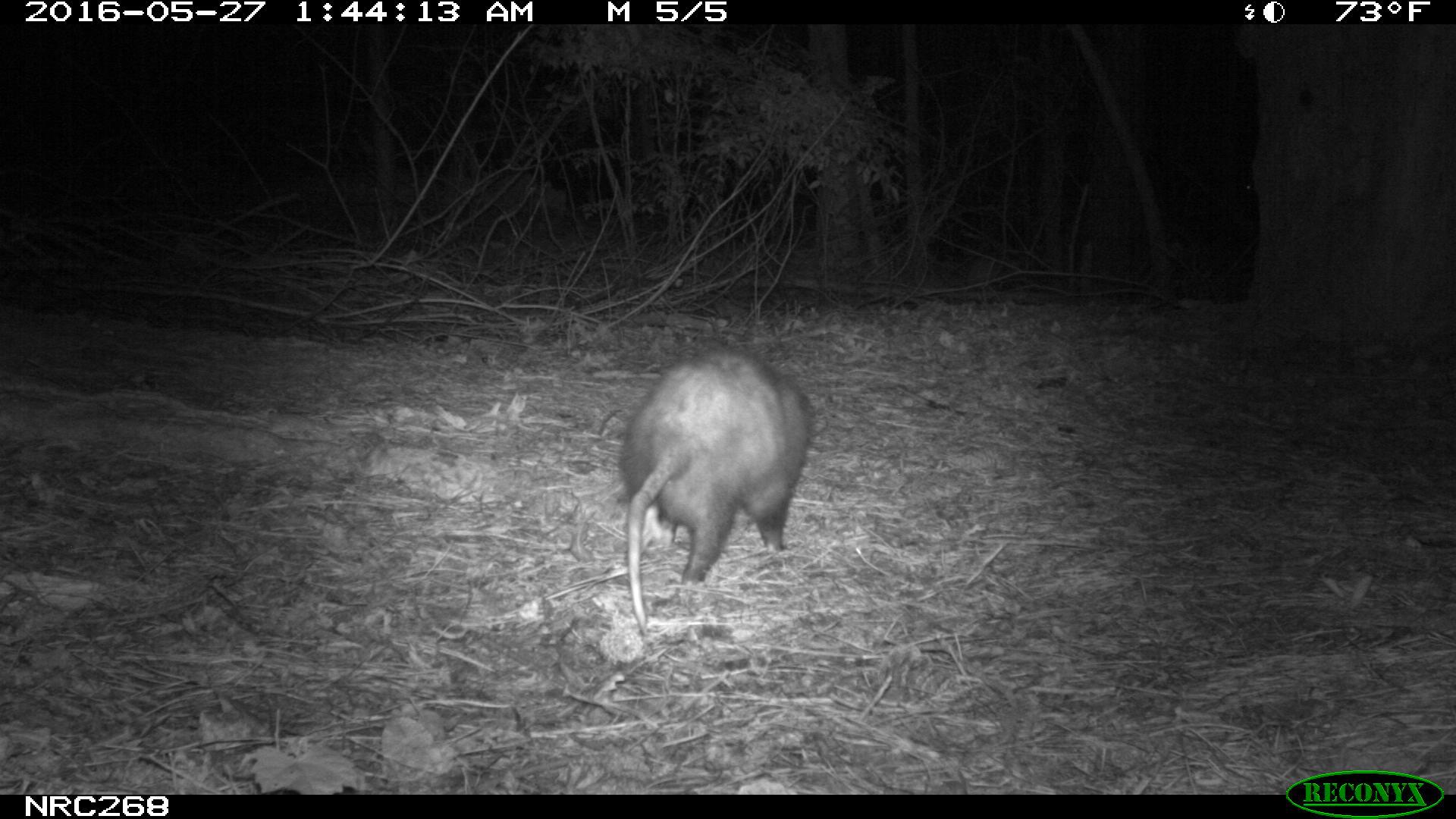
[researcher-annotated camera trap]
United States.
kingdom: Animalia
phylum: Chordata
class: Mammalia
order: Didelphimorphia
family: Didelphidae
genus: Didelphis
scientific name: Didelphis virginiana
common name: virginia opossum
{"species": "Virginia Opossum (Didelphis virginiana)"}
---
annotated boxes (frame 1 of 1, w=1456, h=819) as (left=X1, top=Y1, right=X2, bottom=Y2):
Virginia Opossum: (left=600, top=333, right=825, bottom=642)